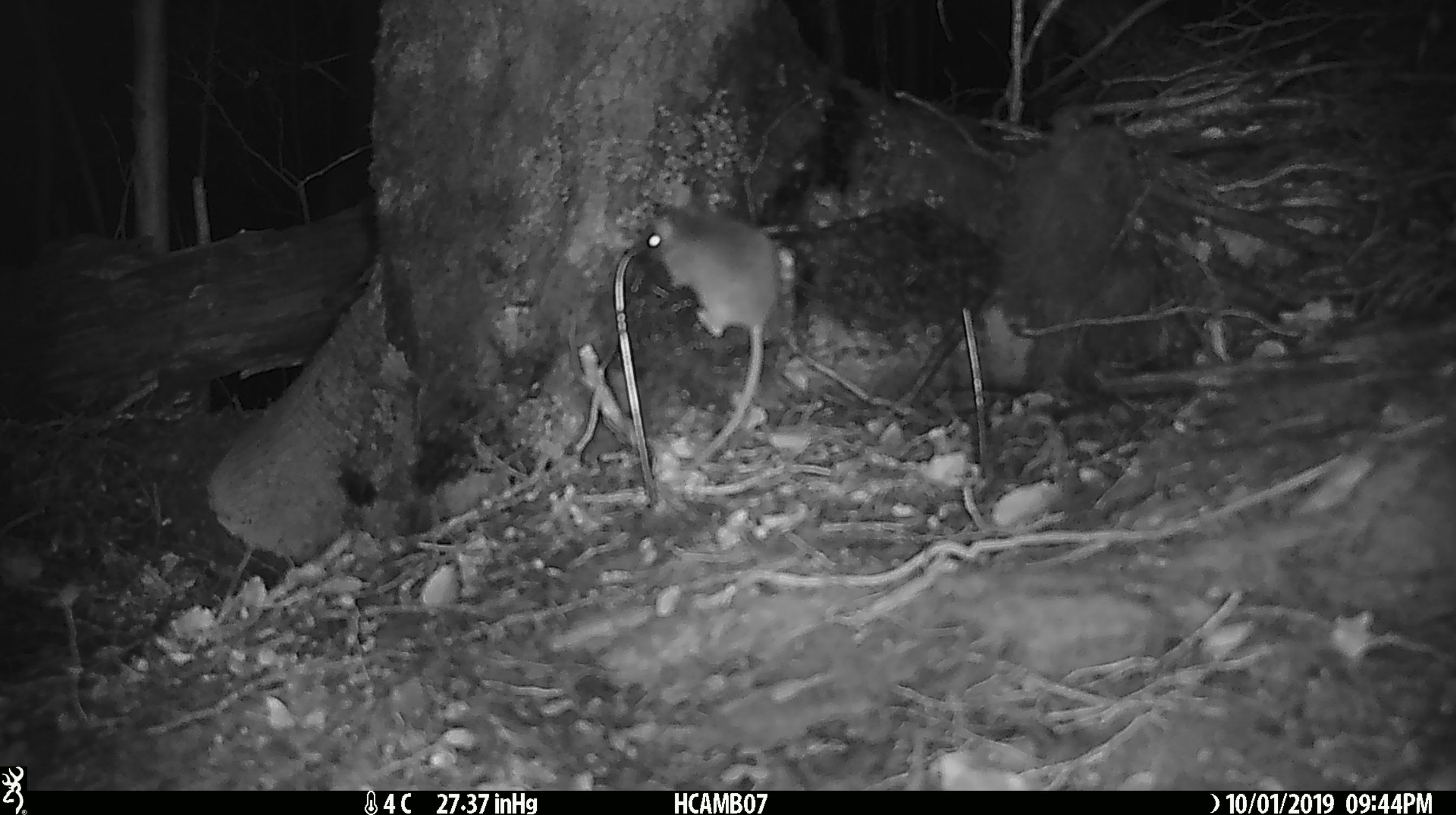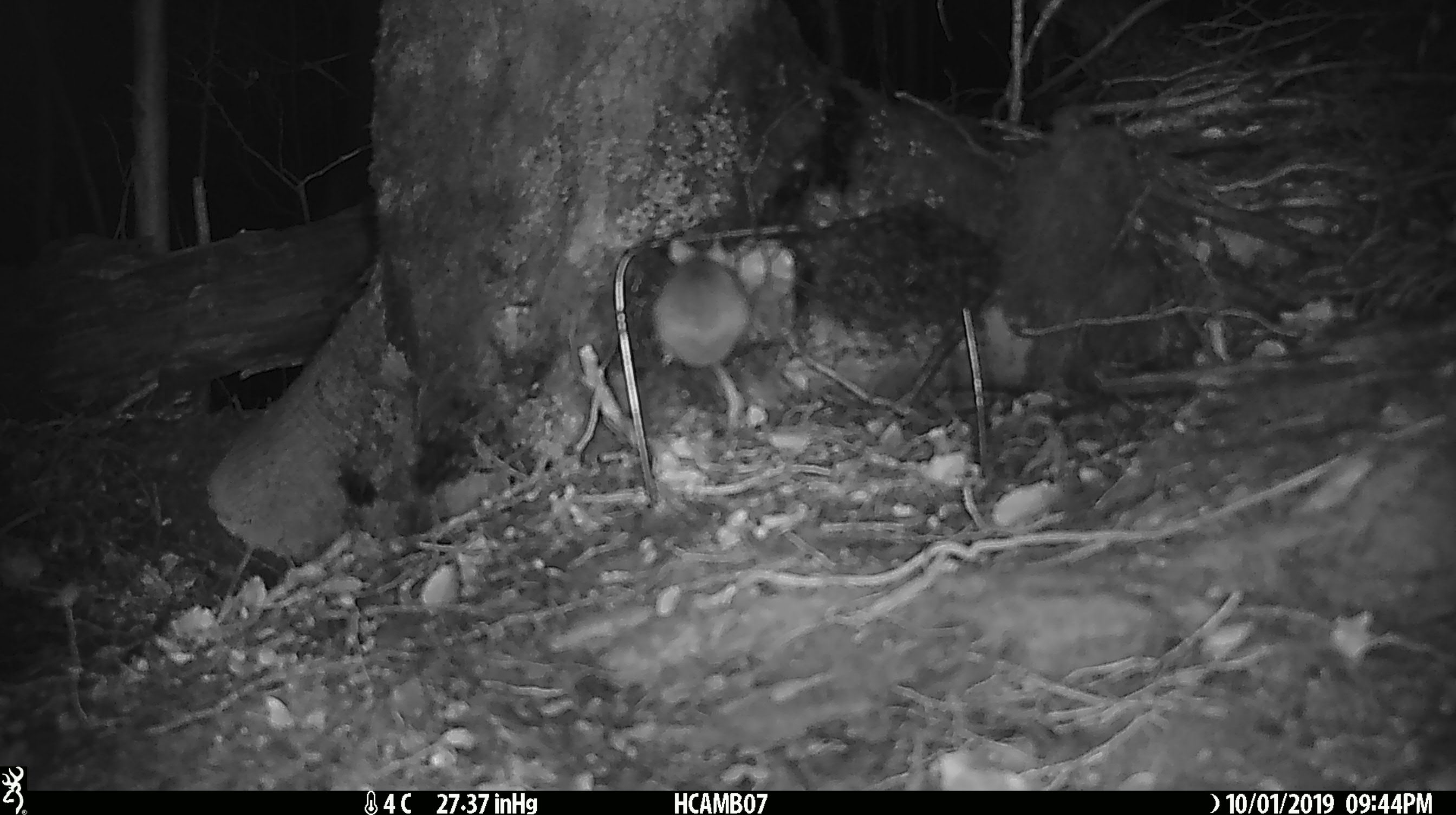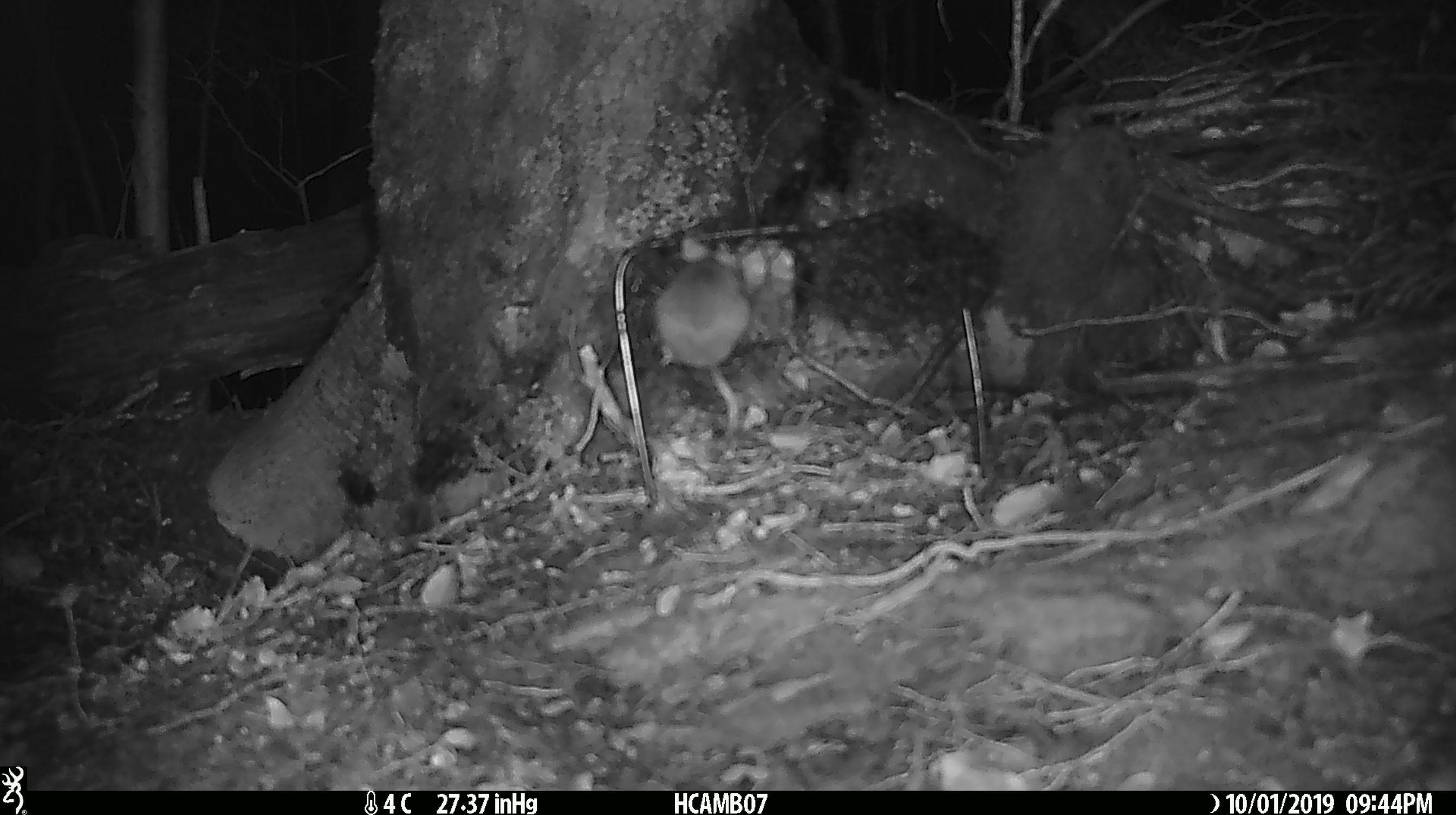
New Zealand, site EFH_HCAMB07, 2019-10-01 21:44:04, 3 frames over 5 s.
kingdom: Animalia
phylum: Chordata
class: Mammalia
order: Rodentia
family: Muridae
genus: Mus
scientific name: Mus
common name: mouse